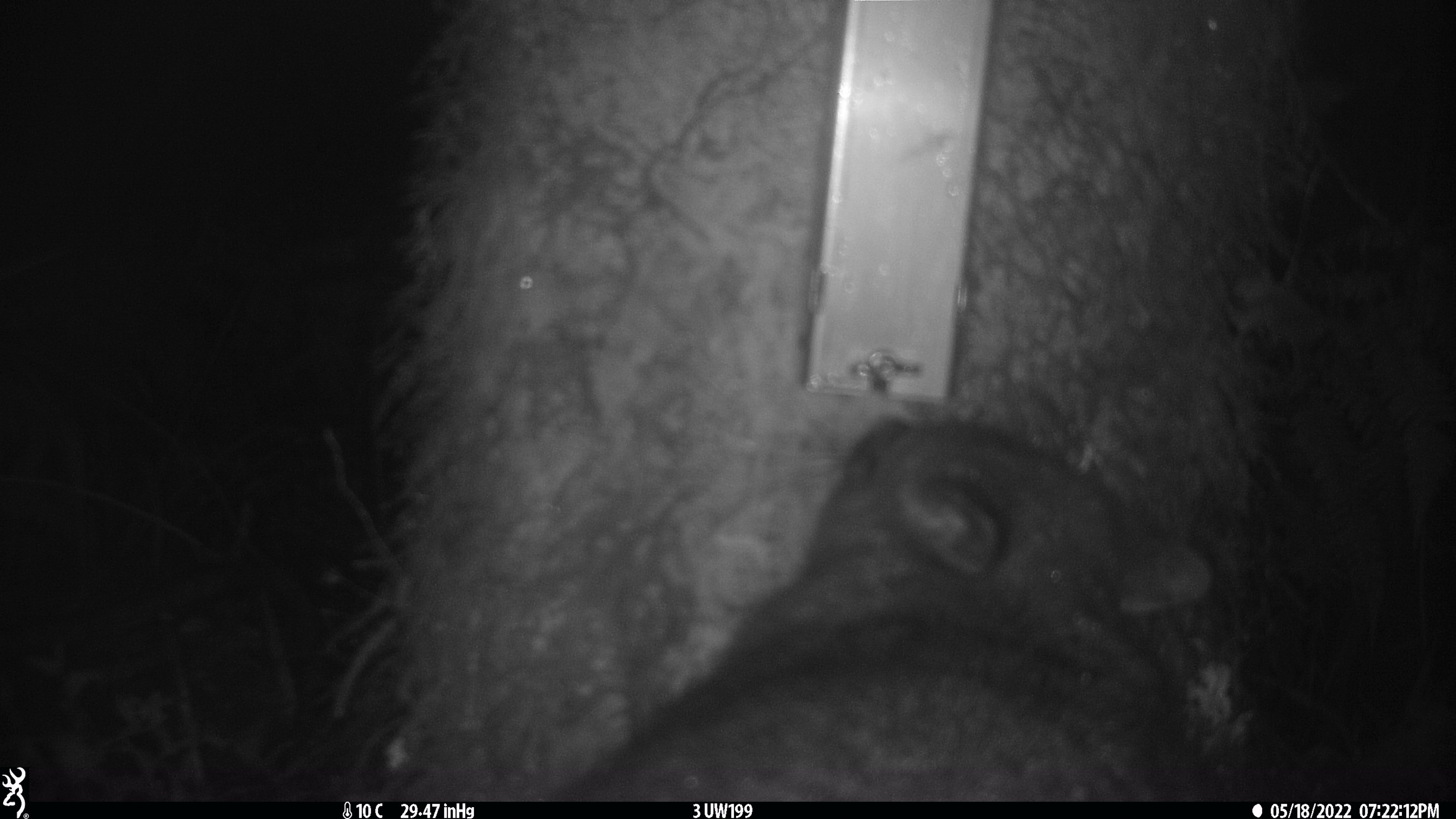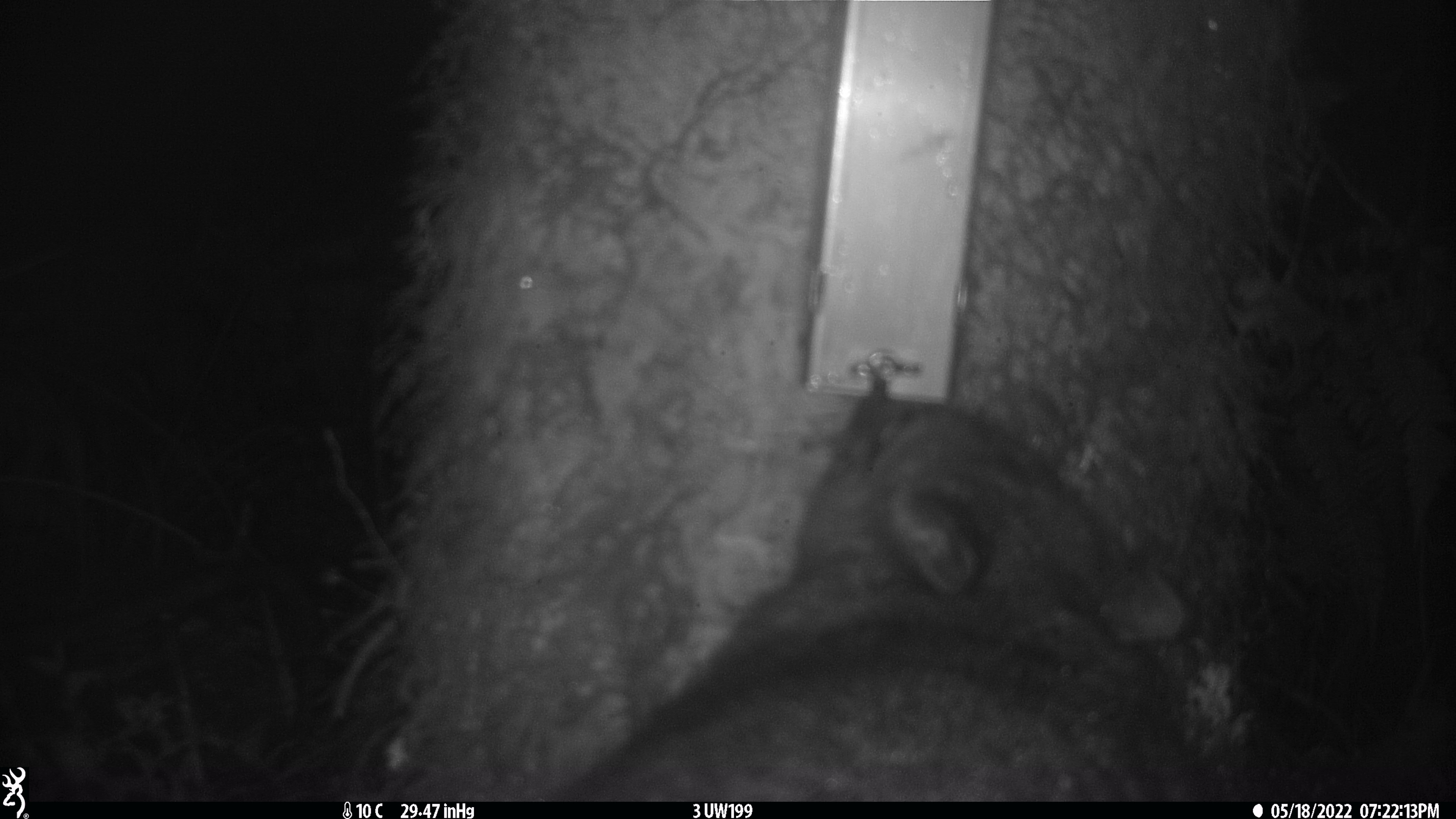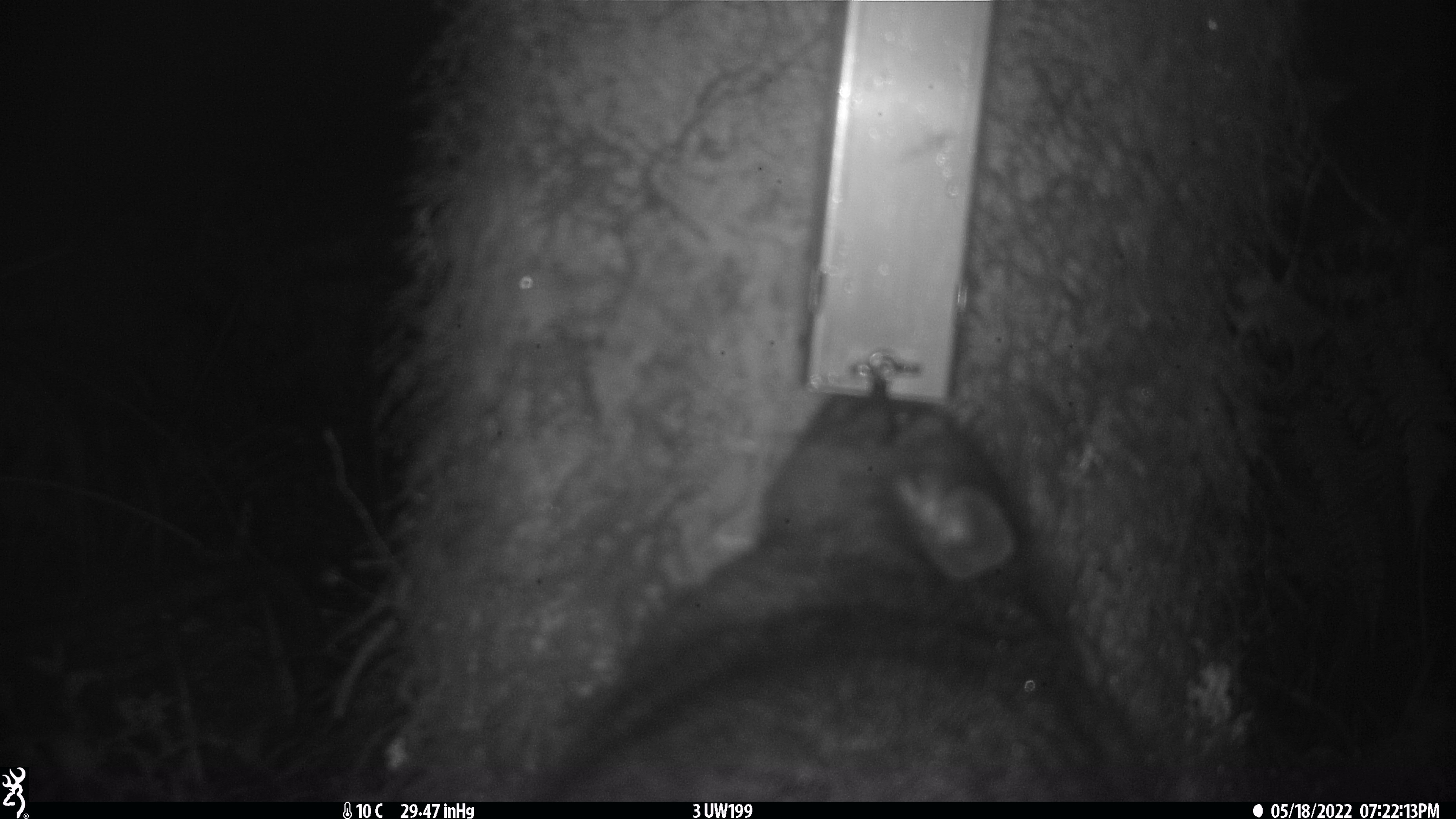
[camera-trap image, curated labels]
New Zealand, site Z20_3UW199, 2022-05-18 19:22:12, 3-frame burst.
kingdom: Animalia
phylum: Chordata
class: Mammalia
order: Diprotodontia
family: Phalangeridae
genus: Trichosurus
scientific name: Trichosurus vulpecula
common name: common brushtail possum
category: possum